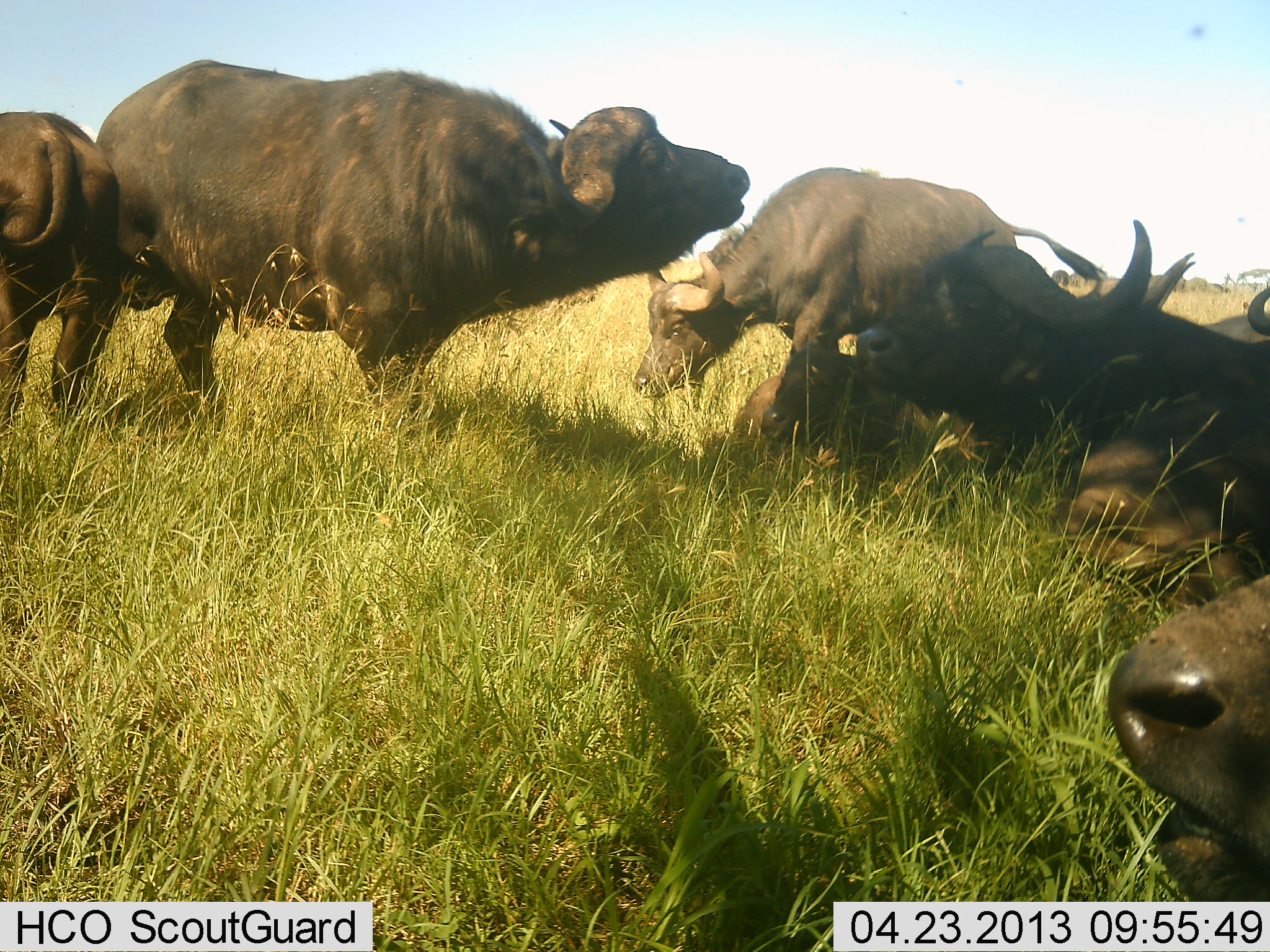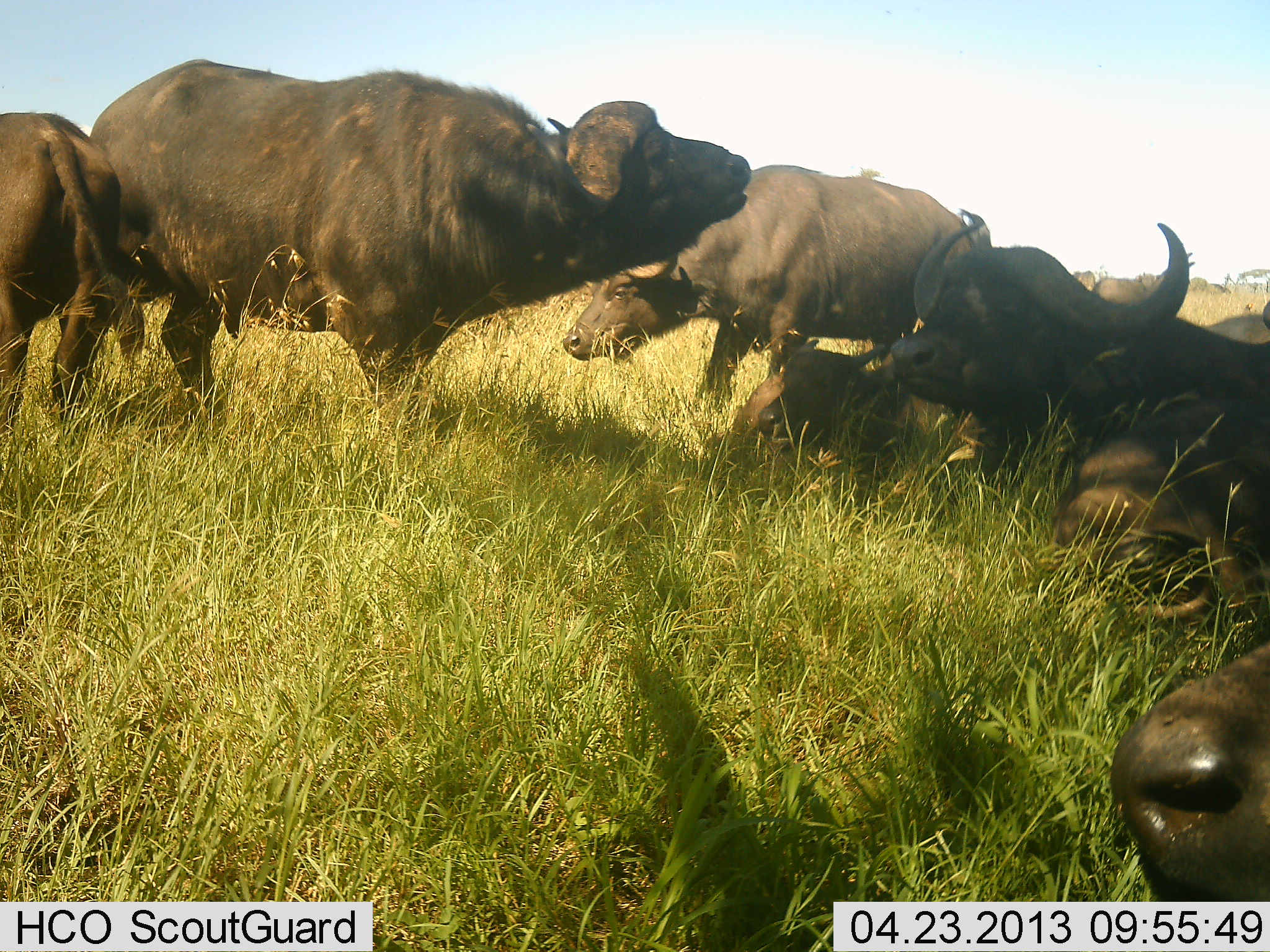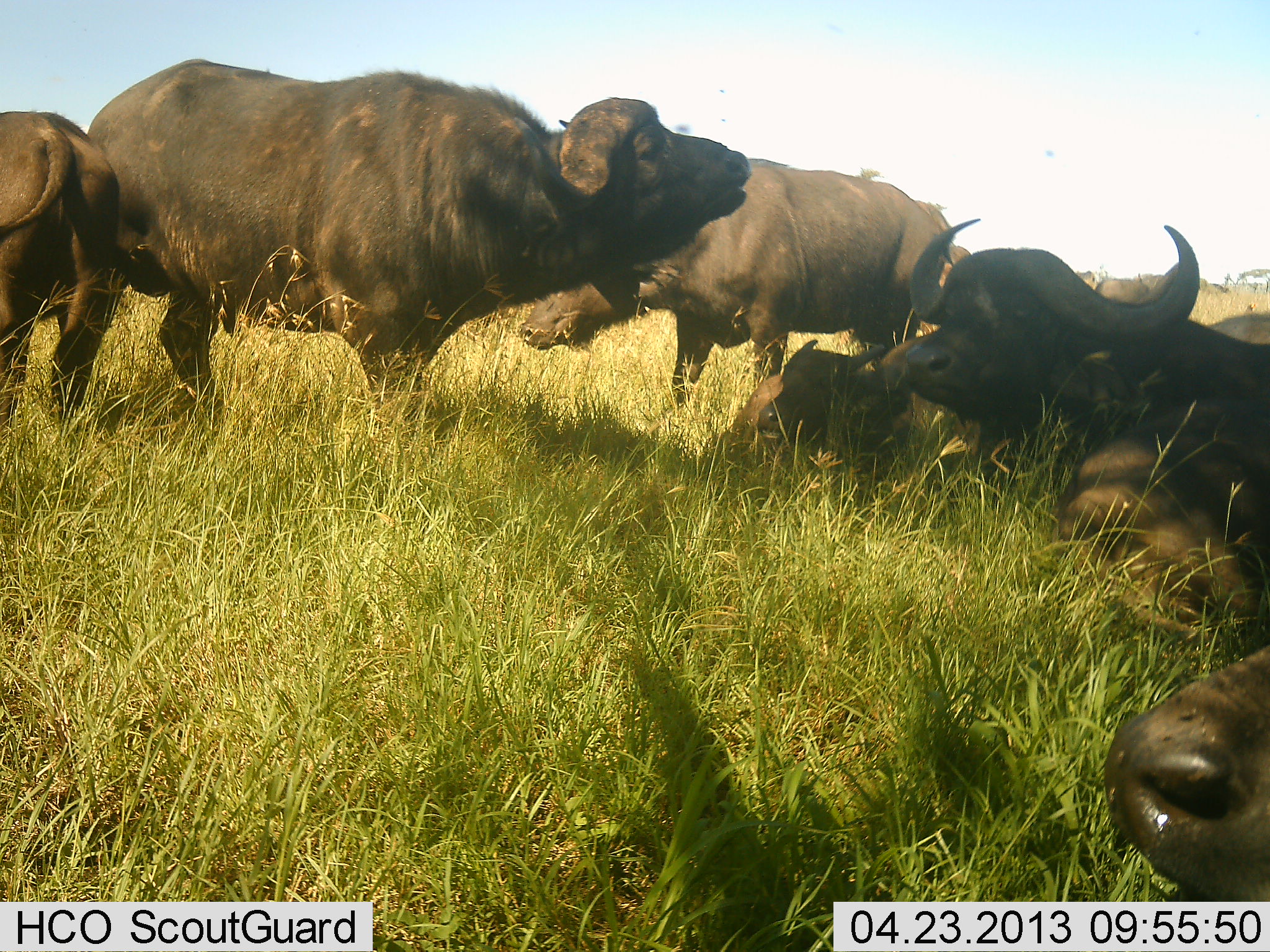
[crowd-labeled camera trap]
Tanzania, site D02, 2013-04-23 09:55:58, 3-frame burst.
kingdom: Animalia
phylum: Chordata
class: Mammalia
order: Artiodactyla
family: Bovidae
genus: Syncerus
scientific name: Syncerus caffer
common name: cape buffalo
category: buffalo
Buffalo (cape buffalo) (Syncerus caffer), count 7. Behavior (volunteer vote fractions): standing 81%, resting 97%, moving 29%, interacting 23%. Young present (vote fraction): 10%. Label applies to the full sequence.